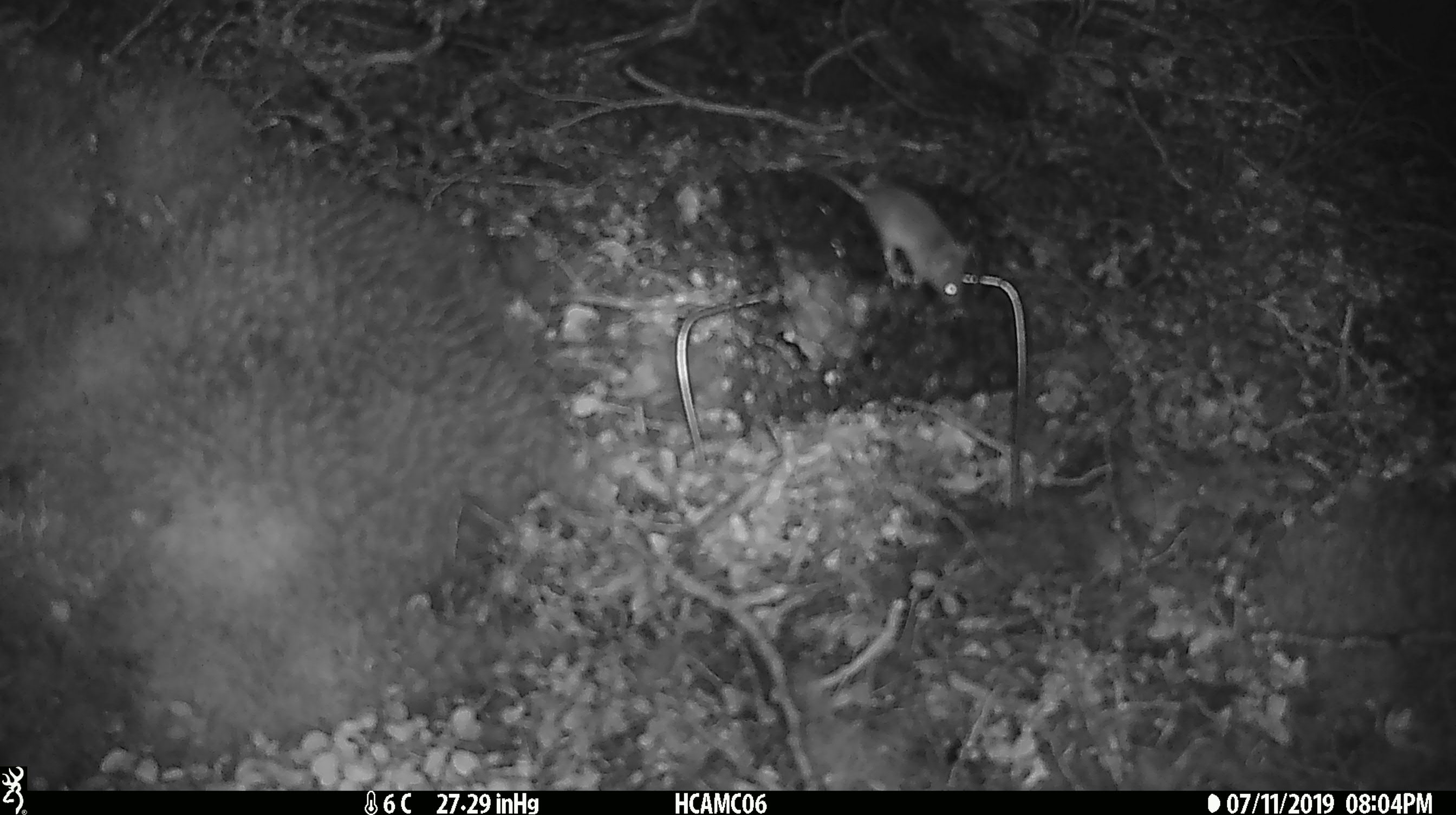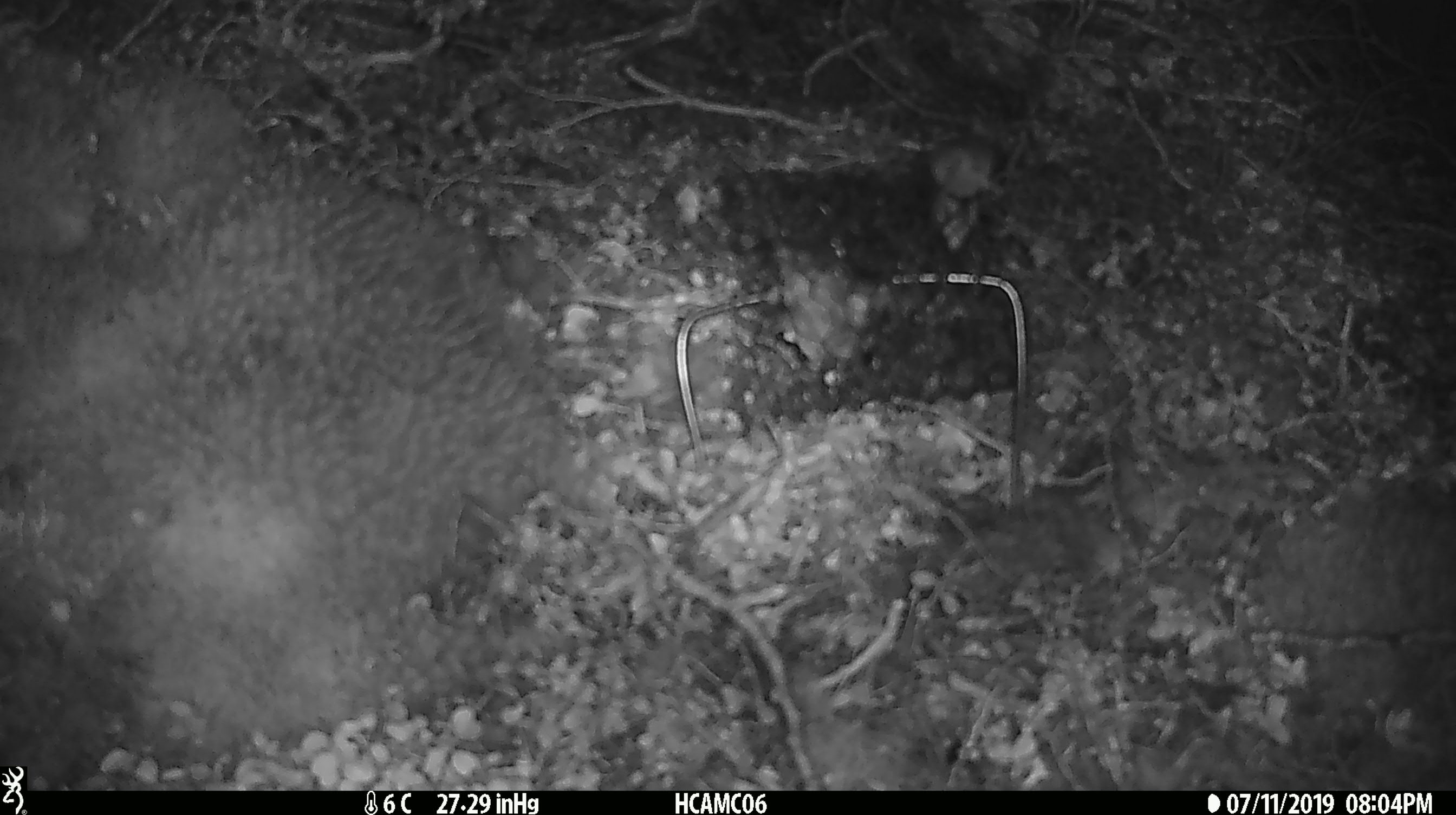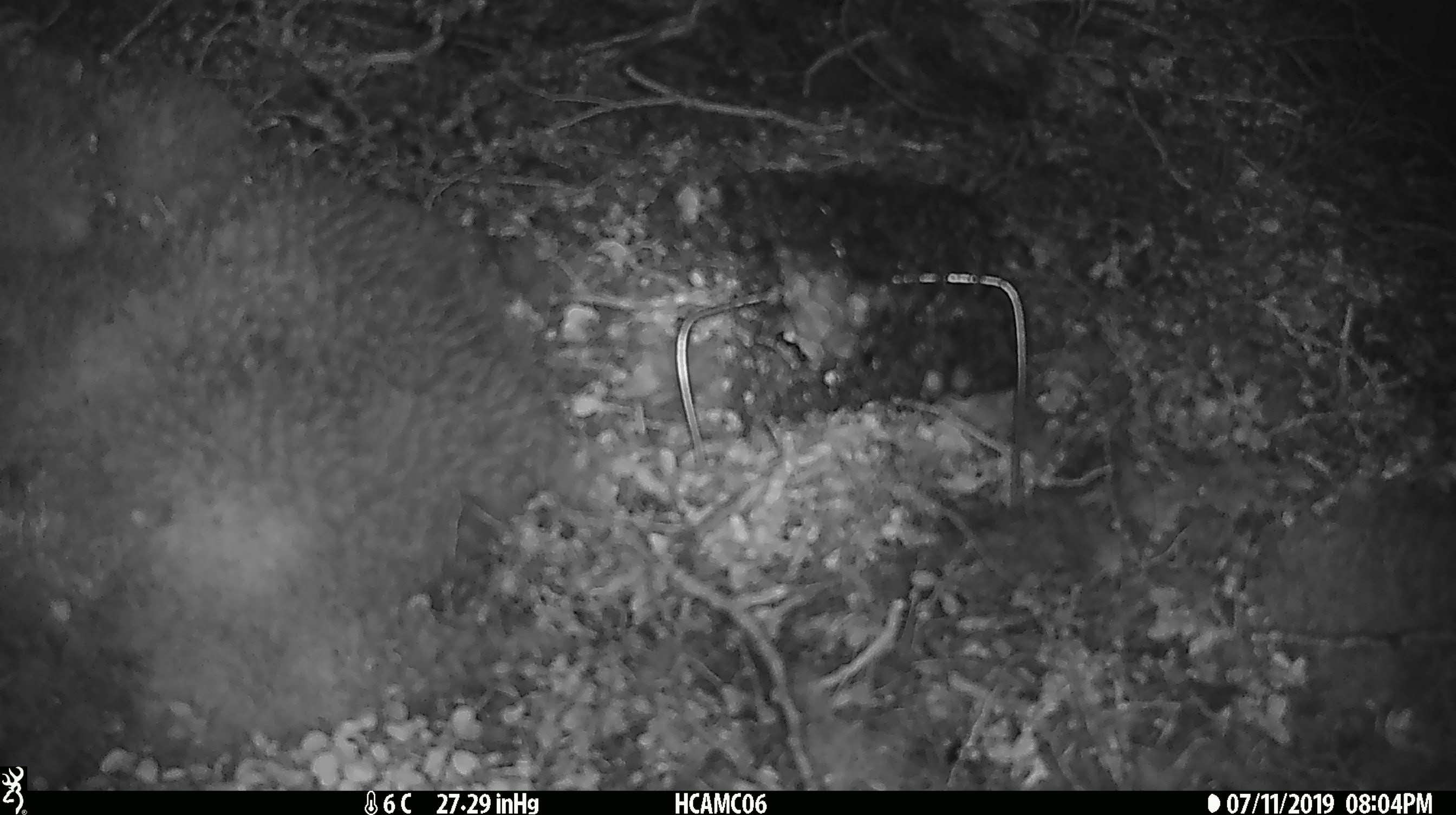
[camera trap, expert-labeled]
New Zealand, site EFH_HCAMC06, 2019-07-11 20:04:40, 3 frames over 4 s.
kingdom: Animalia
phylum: Chordata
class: Mammalia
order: Rodentia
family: Muridae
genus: Mus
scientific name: Mus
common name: mouse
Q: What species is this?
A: Mouse (Mus).